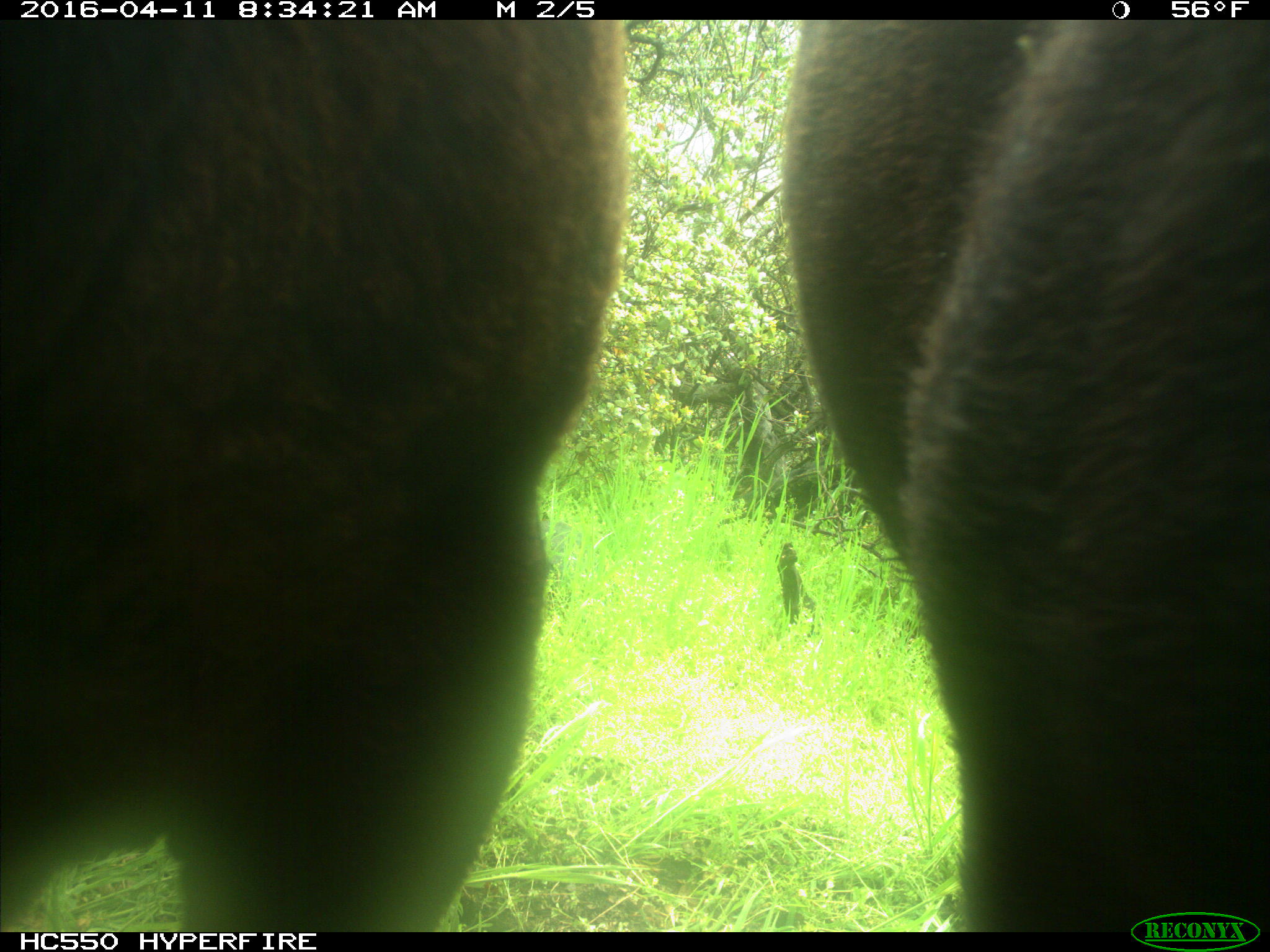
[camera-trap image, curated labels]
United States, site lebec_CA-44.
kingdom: Animalia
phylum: Chordata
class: Mammalia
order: Artiodactyla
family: Bovidae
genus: Bos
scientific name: Bos taurus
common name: domestic cow